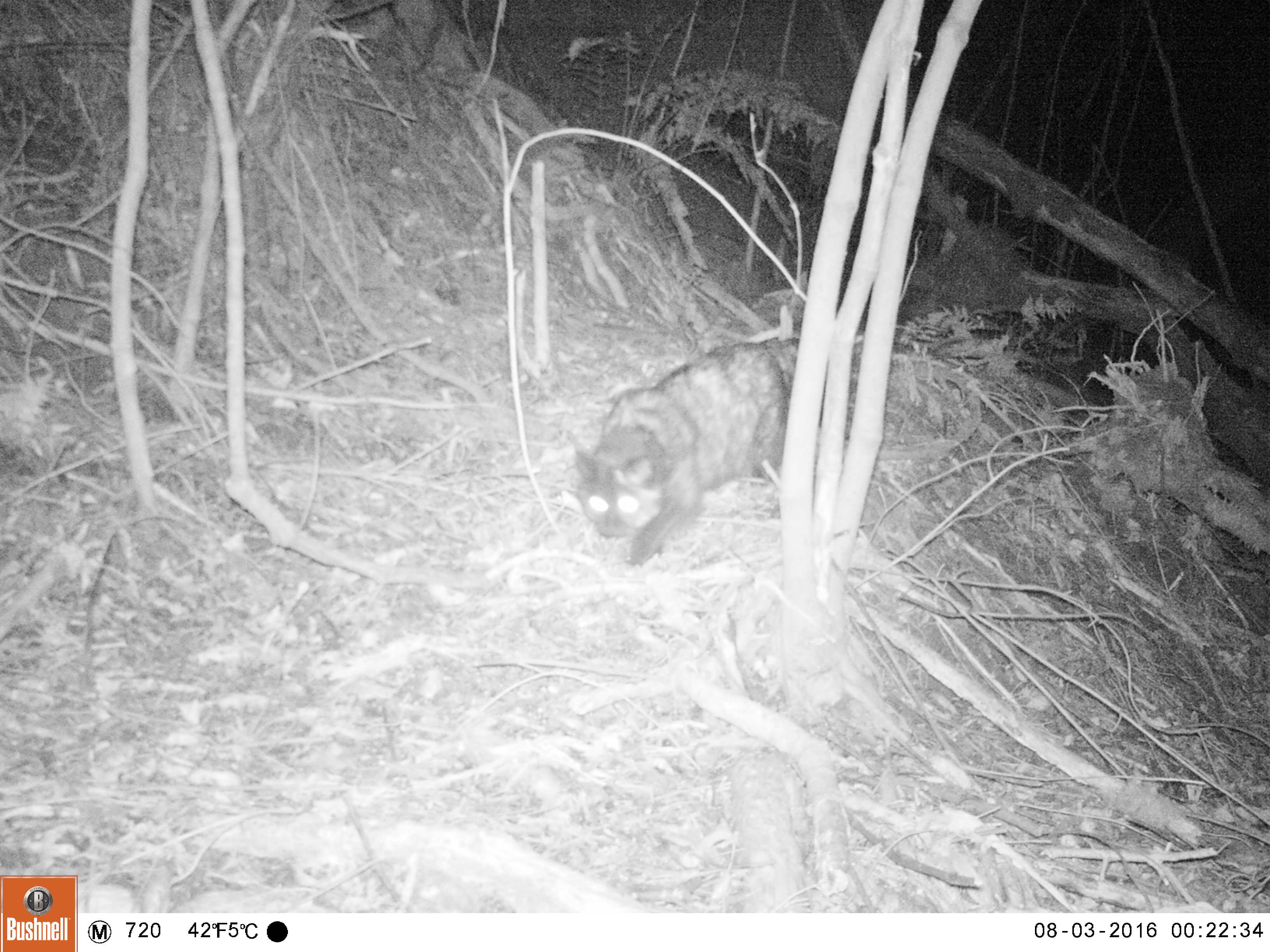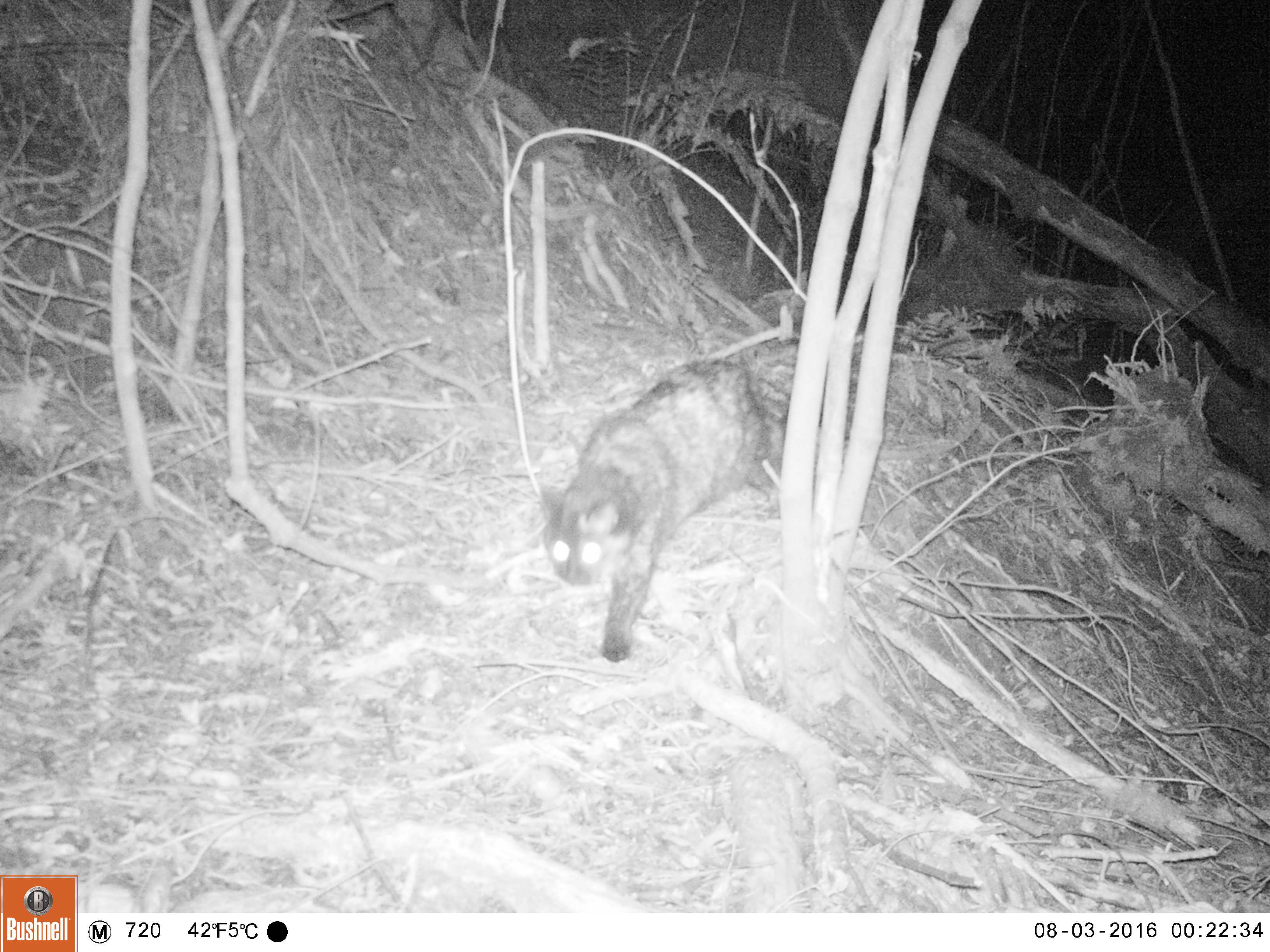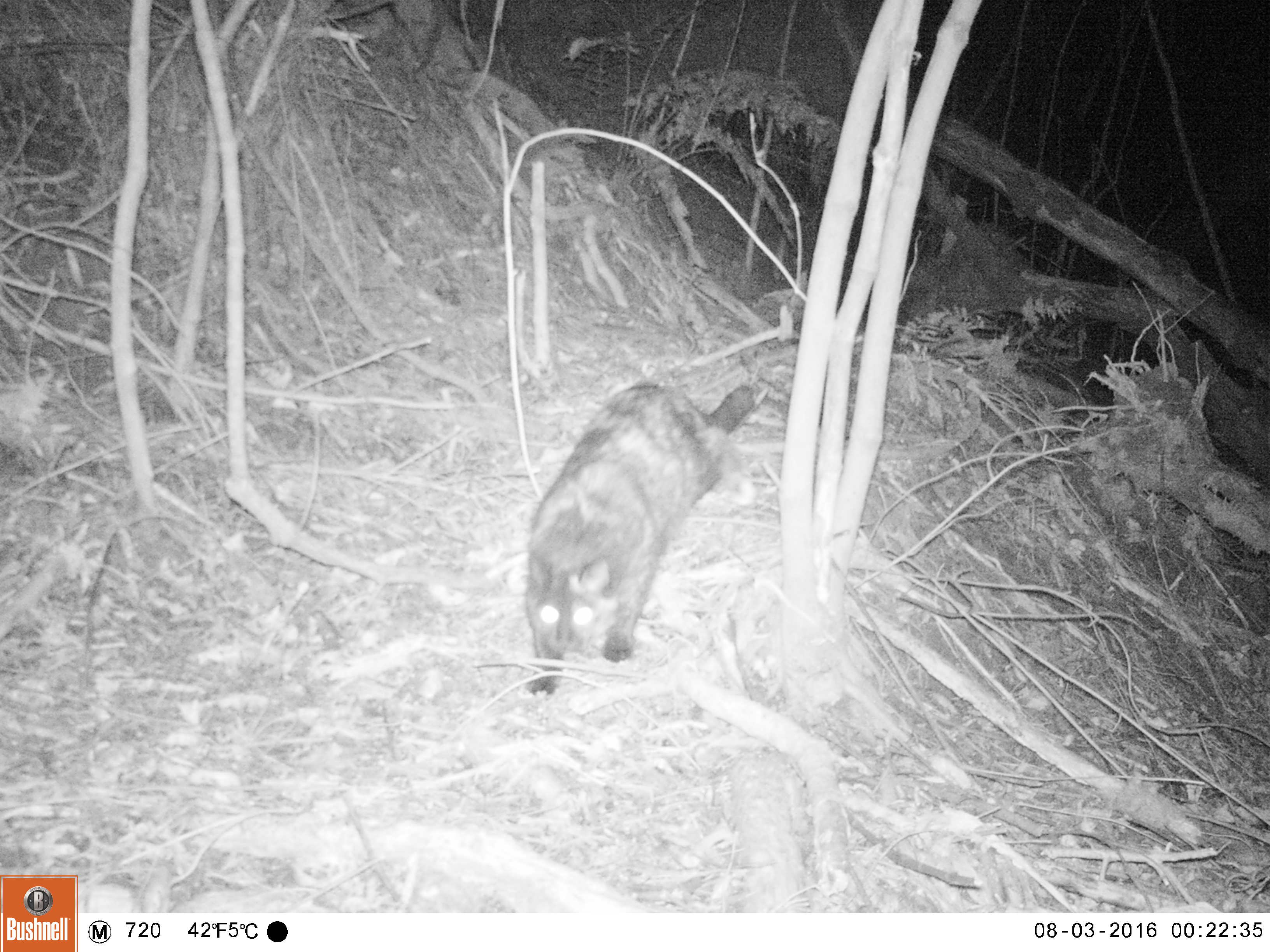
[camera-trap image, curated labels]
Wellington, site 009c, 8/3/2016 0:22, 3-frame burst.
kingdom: Animalia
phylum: Chordata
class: Mammalia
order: Carnivora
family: Felidae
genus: Felis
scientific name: Felis catus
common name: cat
Cat (Felis catus).